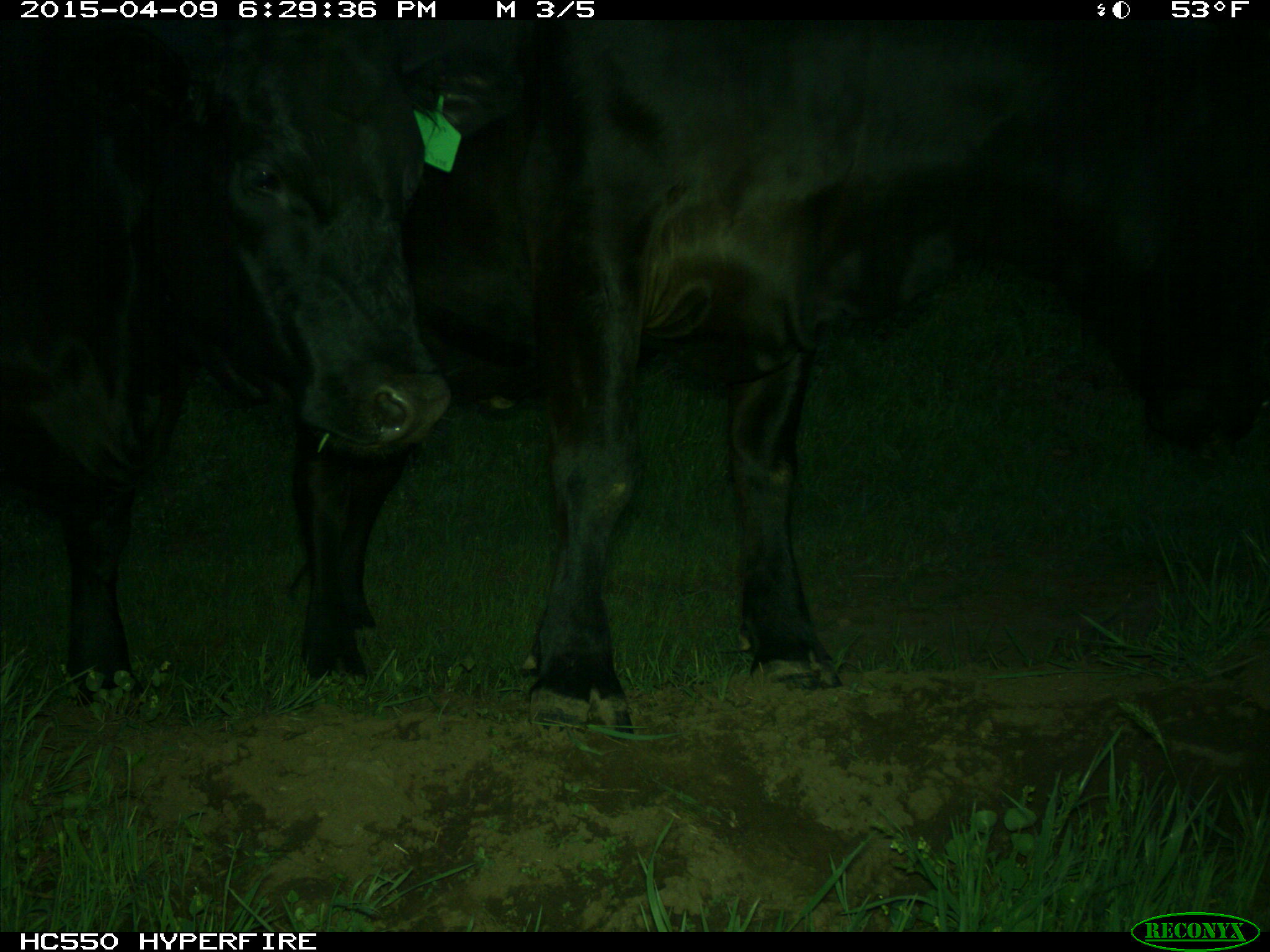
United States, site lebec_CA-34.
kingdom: Animalia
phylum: Chordata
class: Mammalia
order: Artiodactyla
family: Bovidae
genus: Bos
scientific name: Bos taurus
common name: domestic cow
Bos taurus (domestic cow).